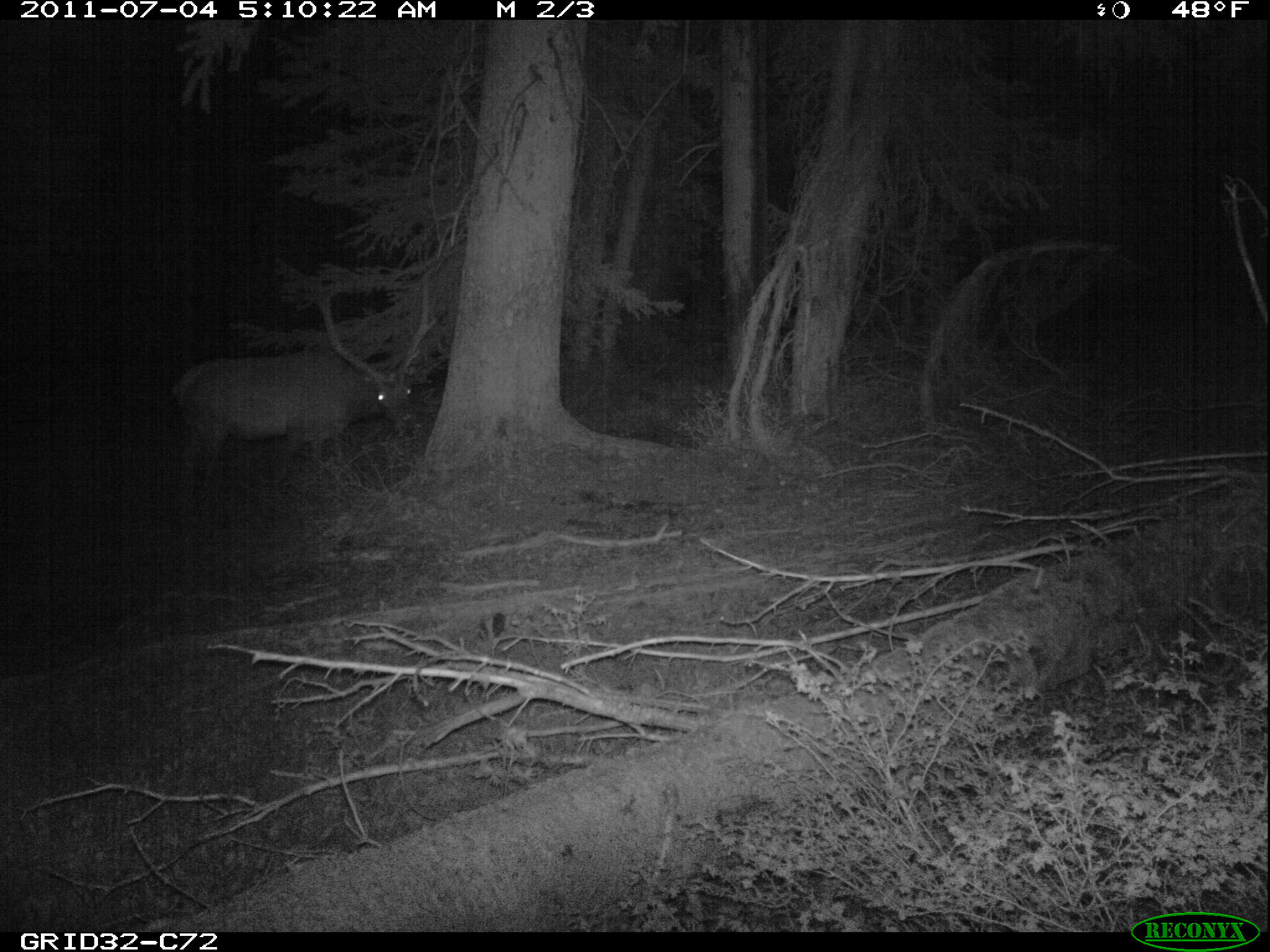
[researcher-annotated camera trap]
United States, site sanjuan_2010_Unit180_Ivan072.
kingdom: Animalia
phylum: Chordata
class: Mammalia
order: Artiodactyla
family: Cervidae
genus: Cervus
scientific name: Cervus elaphus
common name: red deer